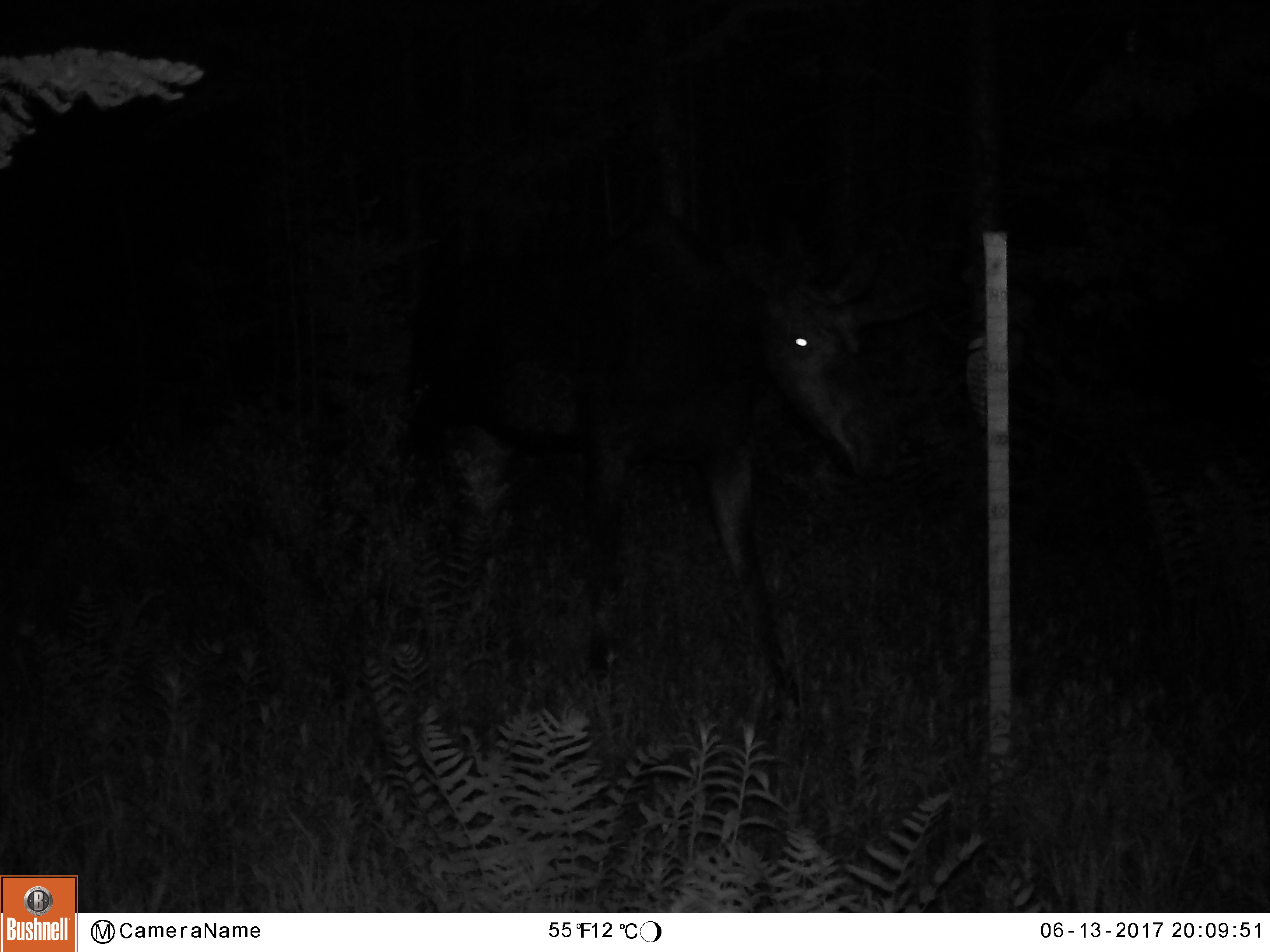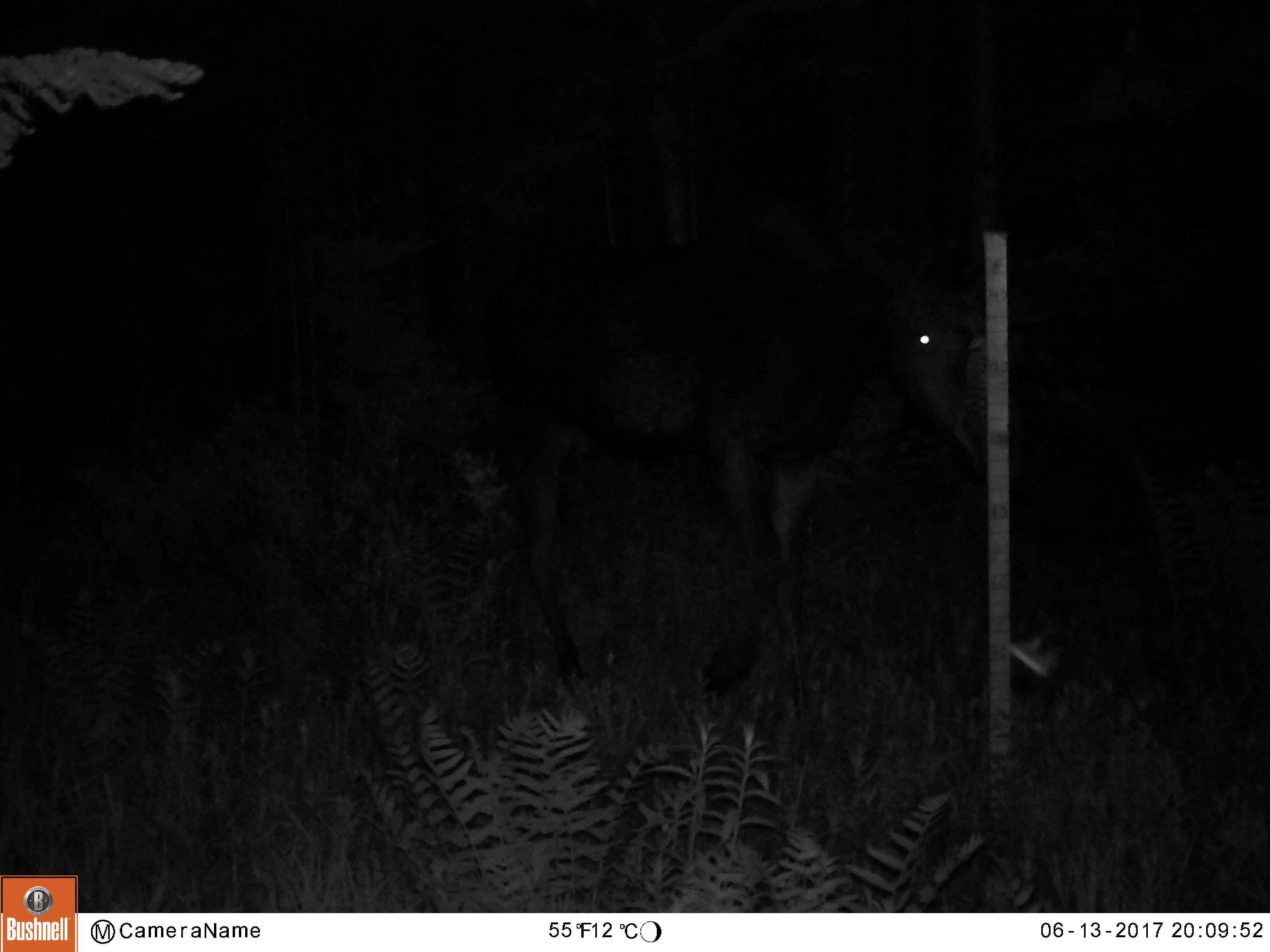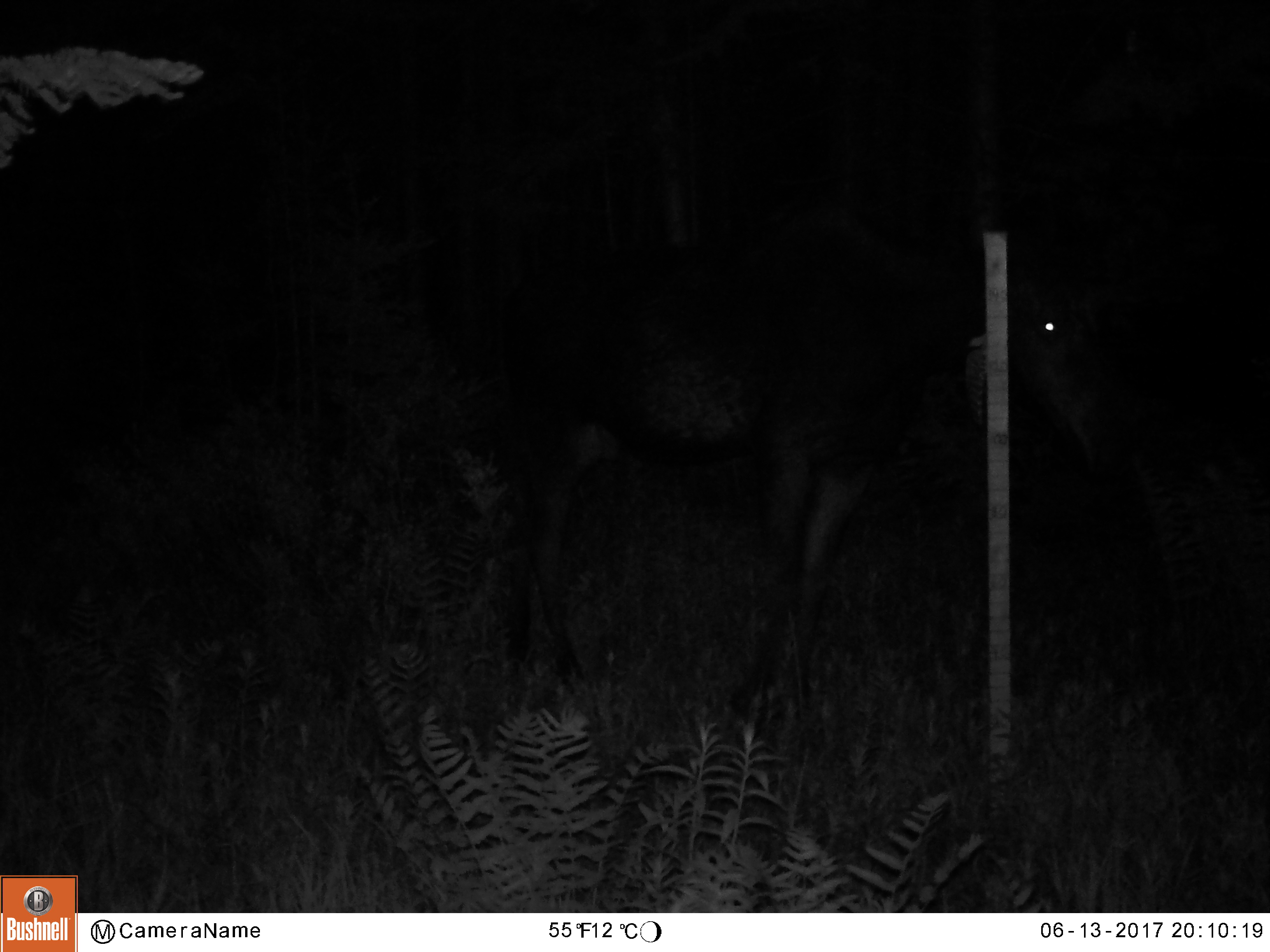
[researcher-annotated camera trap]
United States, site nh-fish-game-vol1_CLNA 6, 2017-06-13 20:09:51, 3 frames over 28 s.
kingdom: Animalia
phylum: Chordata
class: Mammalia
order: Artiodactyla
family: Cervidae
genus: Alces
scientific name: Alces alces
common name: moose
Moose (Alces alces).